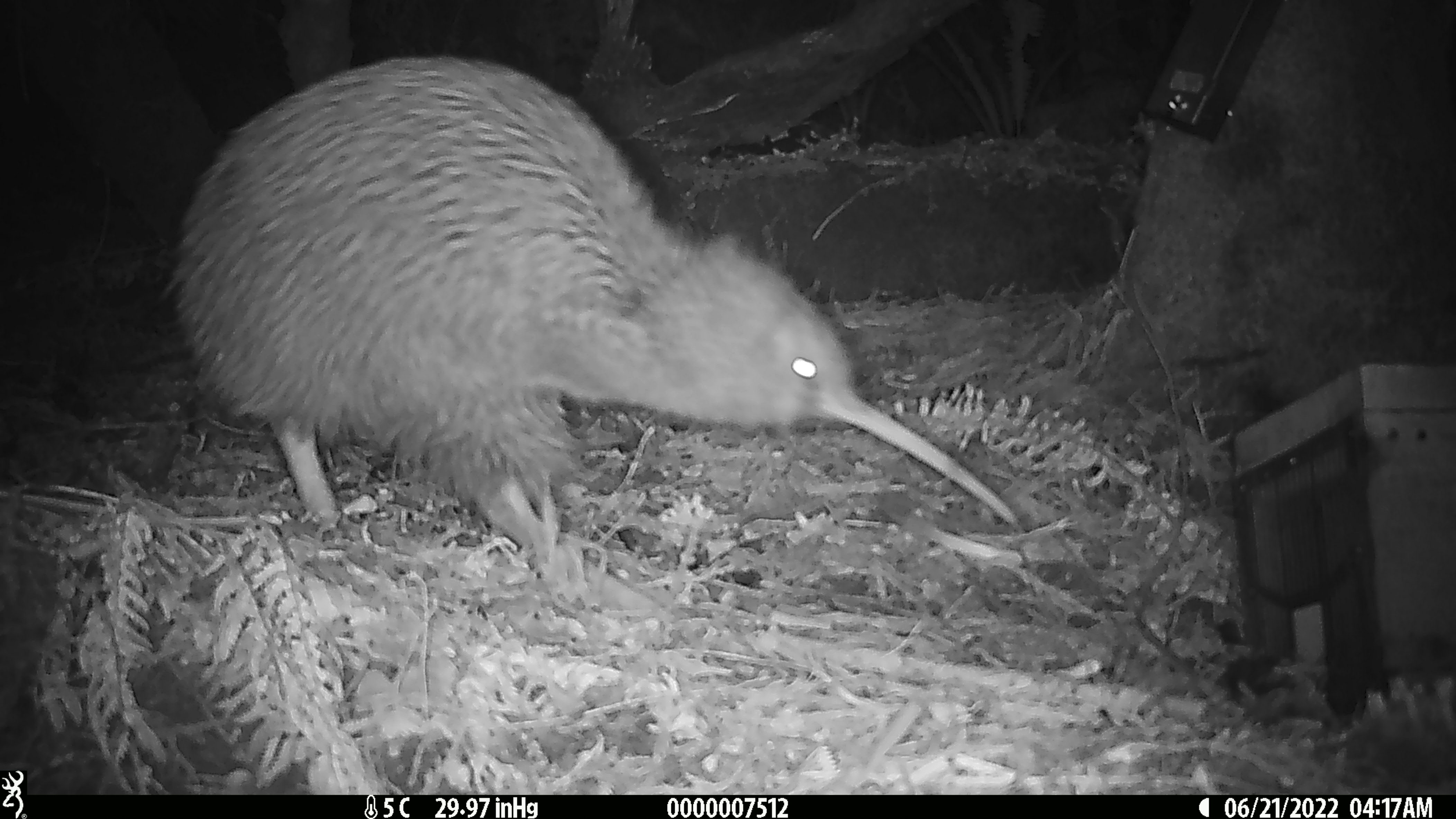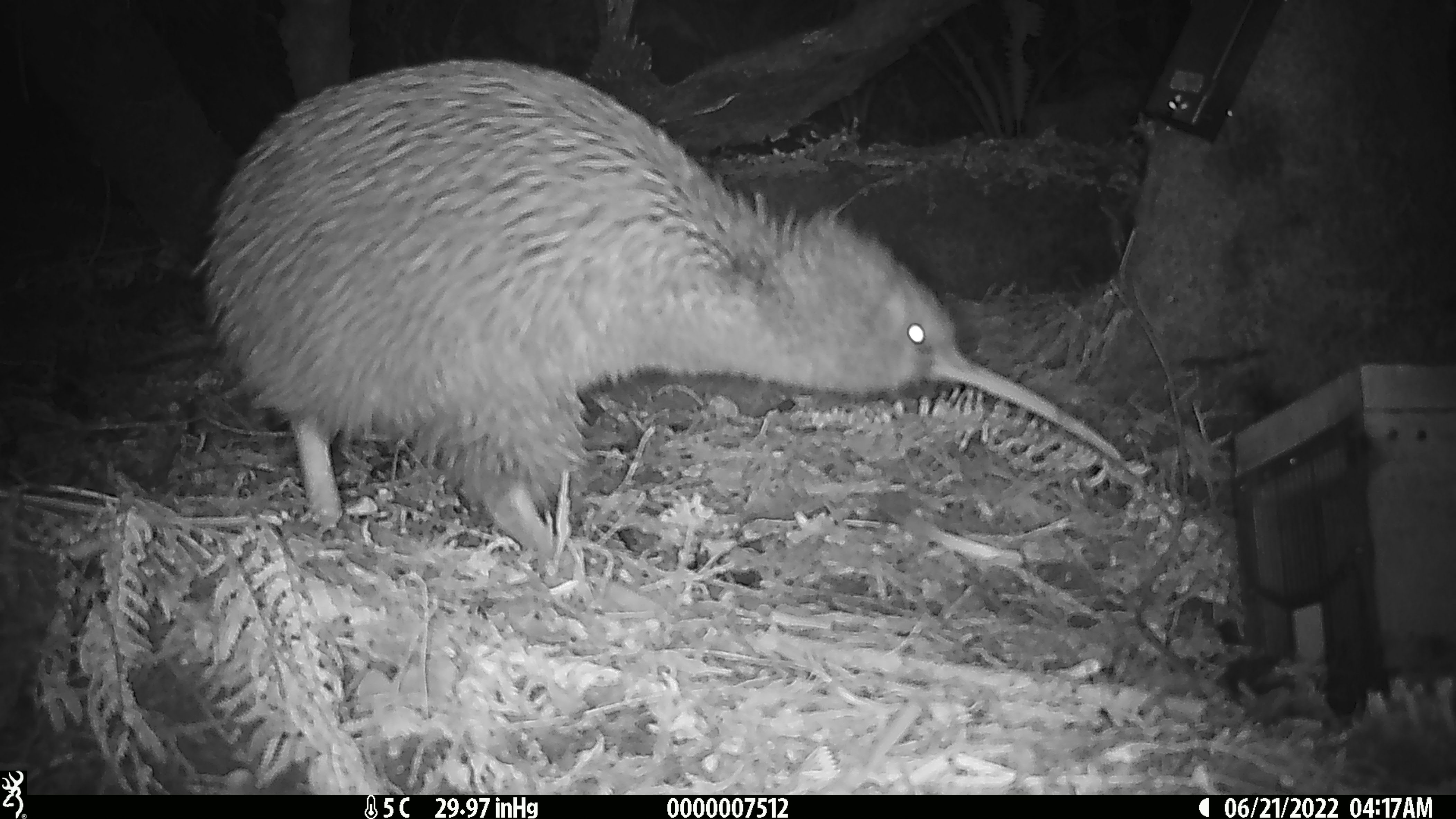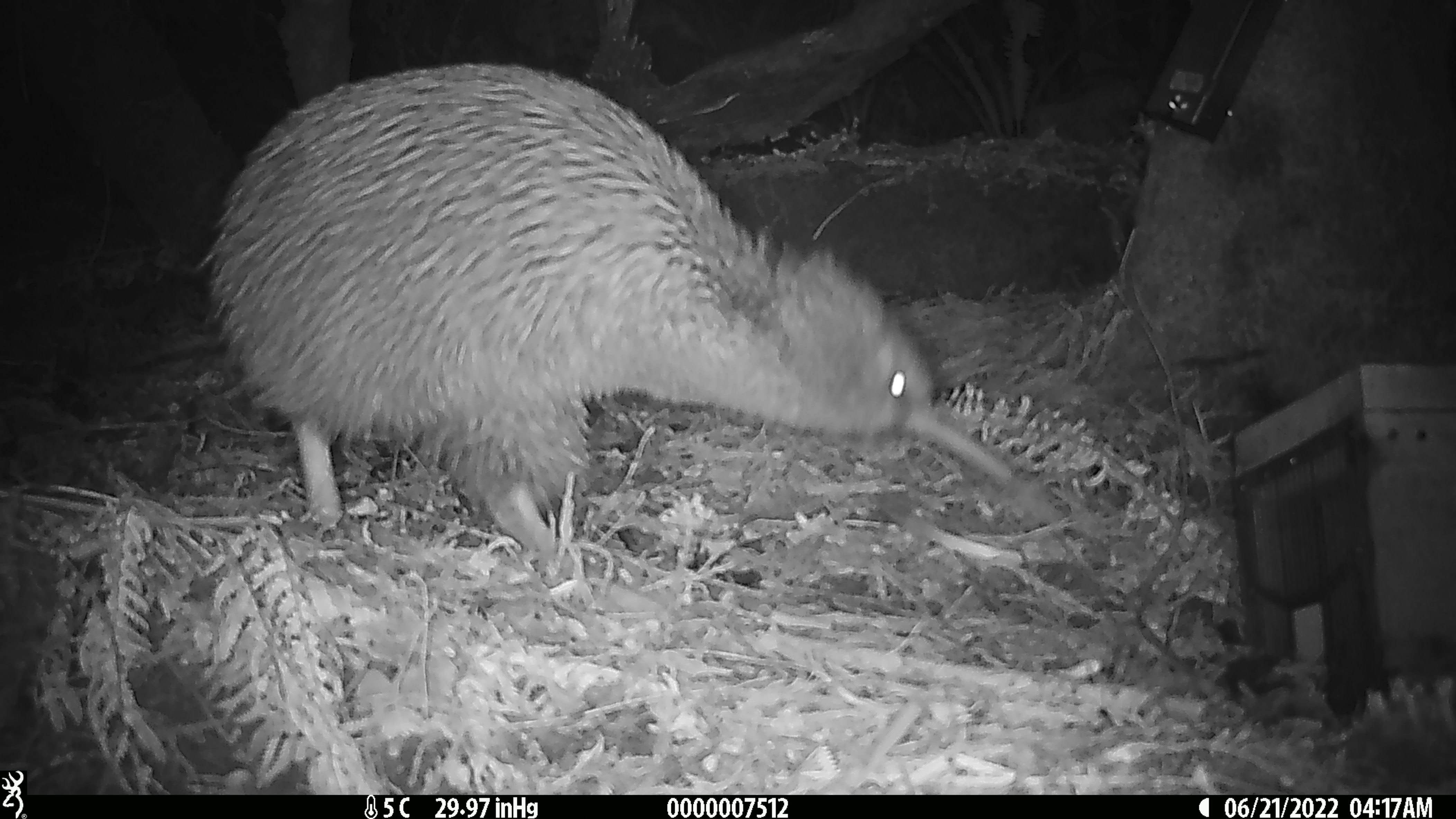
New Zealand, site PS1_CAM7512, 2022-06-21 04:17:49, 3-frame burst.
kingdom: Animalia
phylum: Chordata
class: Aves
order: Apterygiformes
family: Apterygidae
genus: Apteryx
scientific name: Apteryx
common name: kiwi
Kiwi (Apteryx).